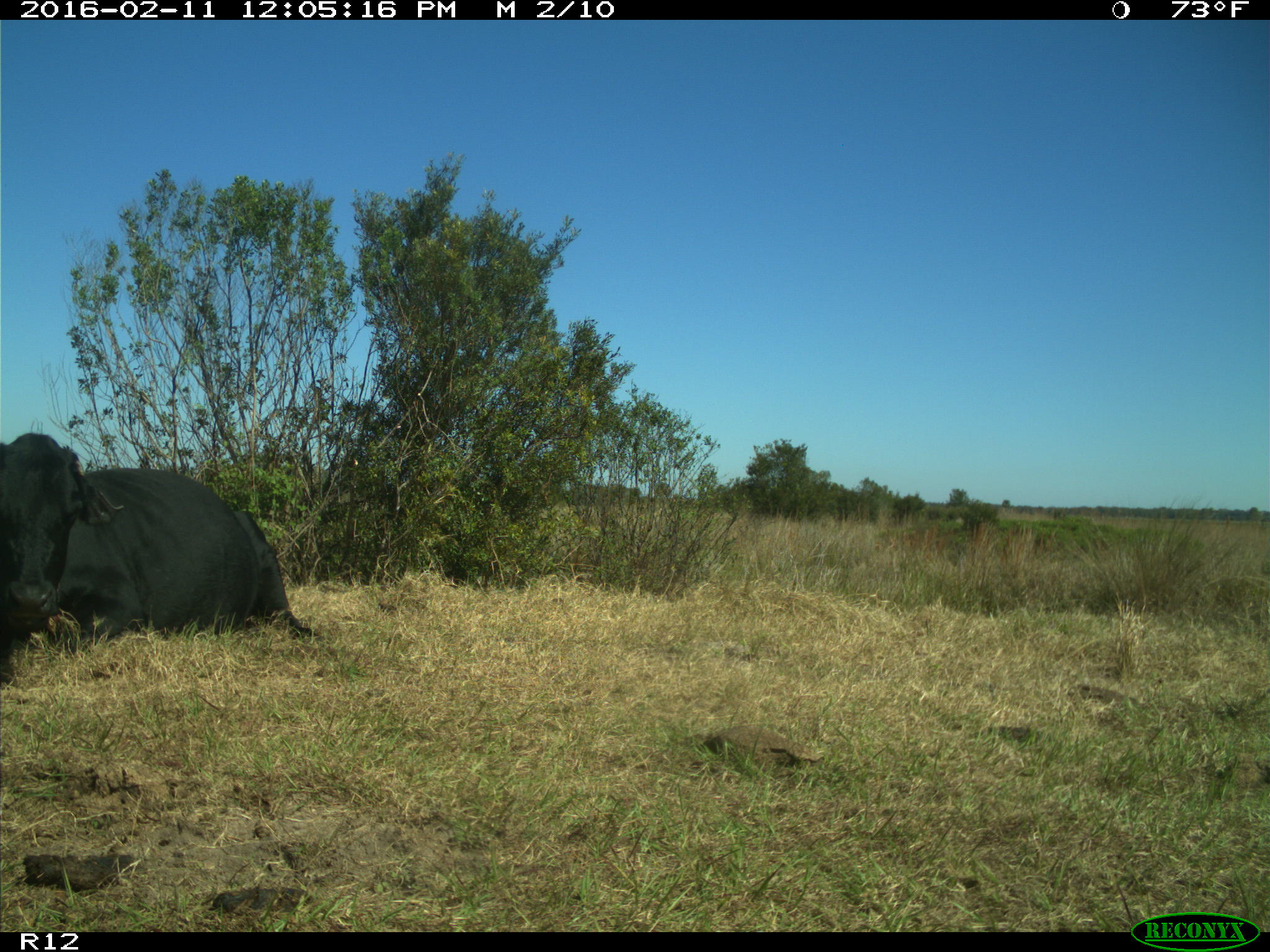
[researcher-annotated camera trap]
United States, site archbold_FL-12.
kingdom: Animalia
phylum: Chordata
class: Mammalia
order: Artiodactyla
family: Bovidae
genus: Bos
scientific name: Bos taurus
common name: domestic cow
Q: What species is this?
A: Bos taurus (domestic cow).